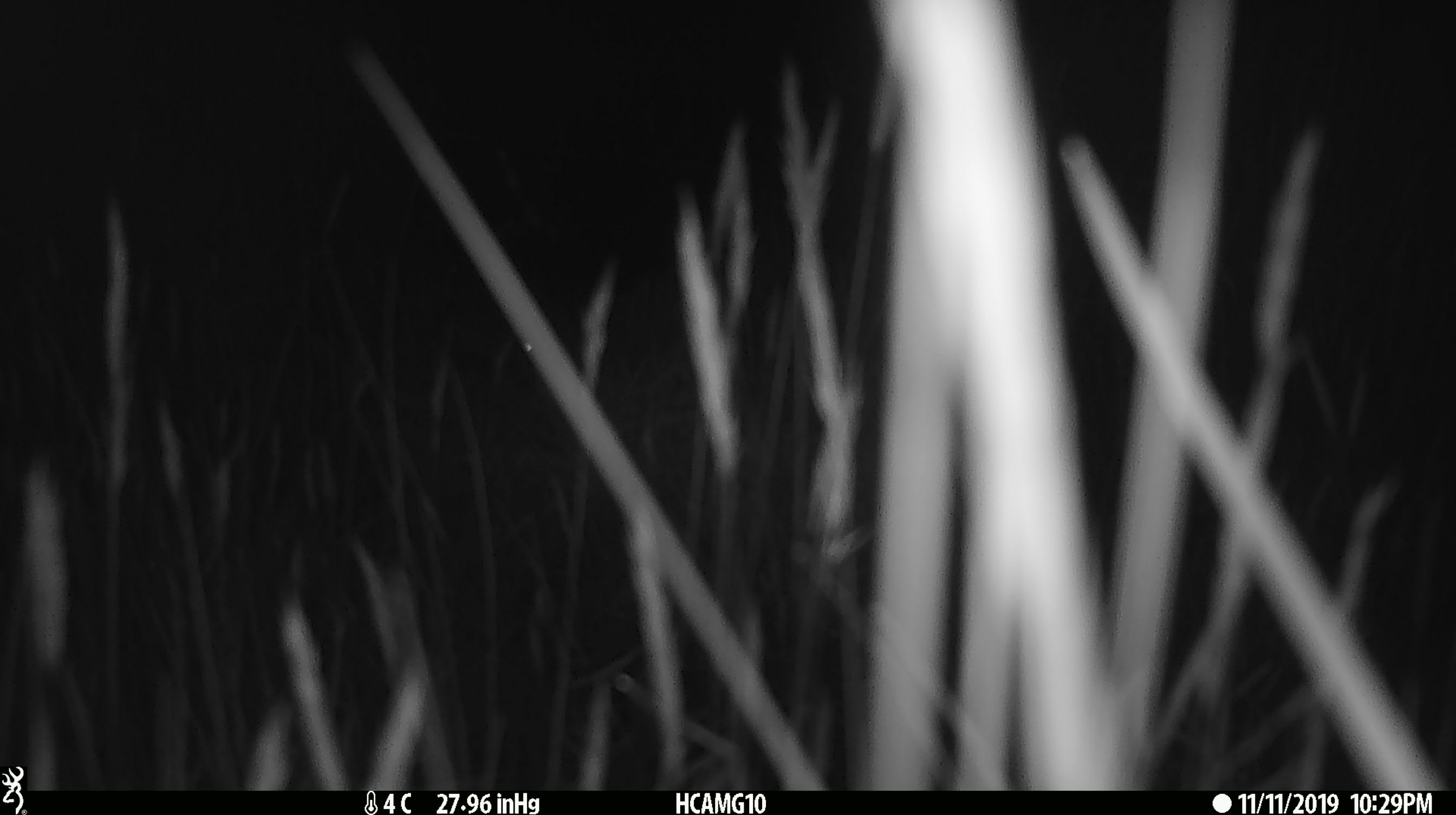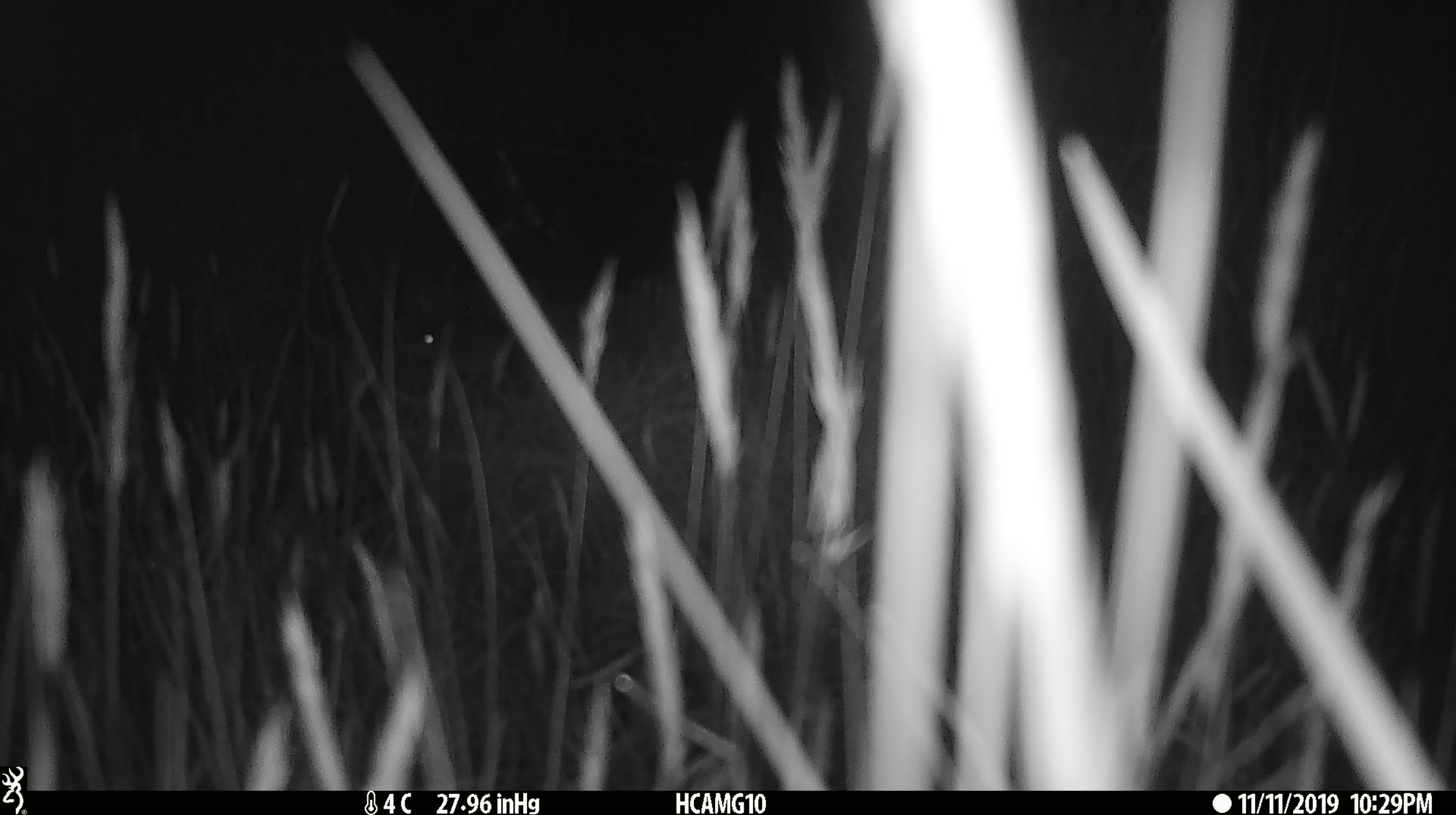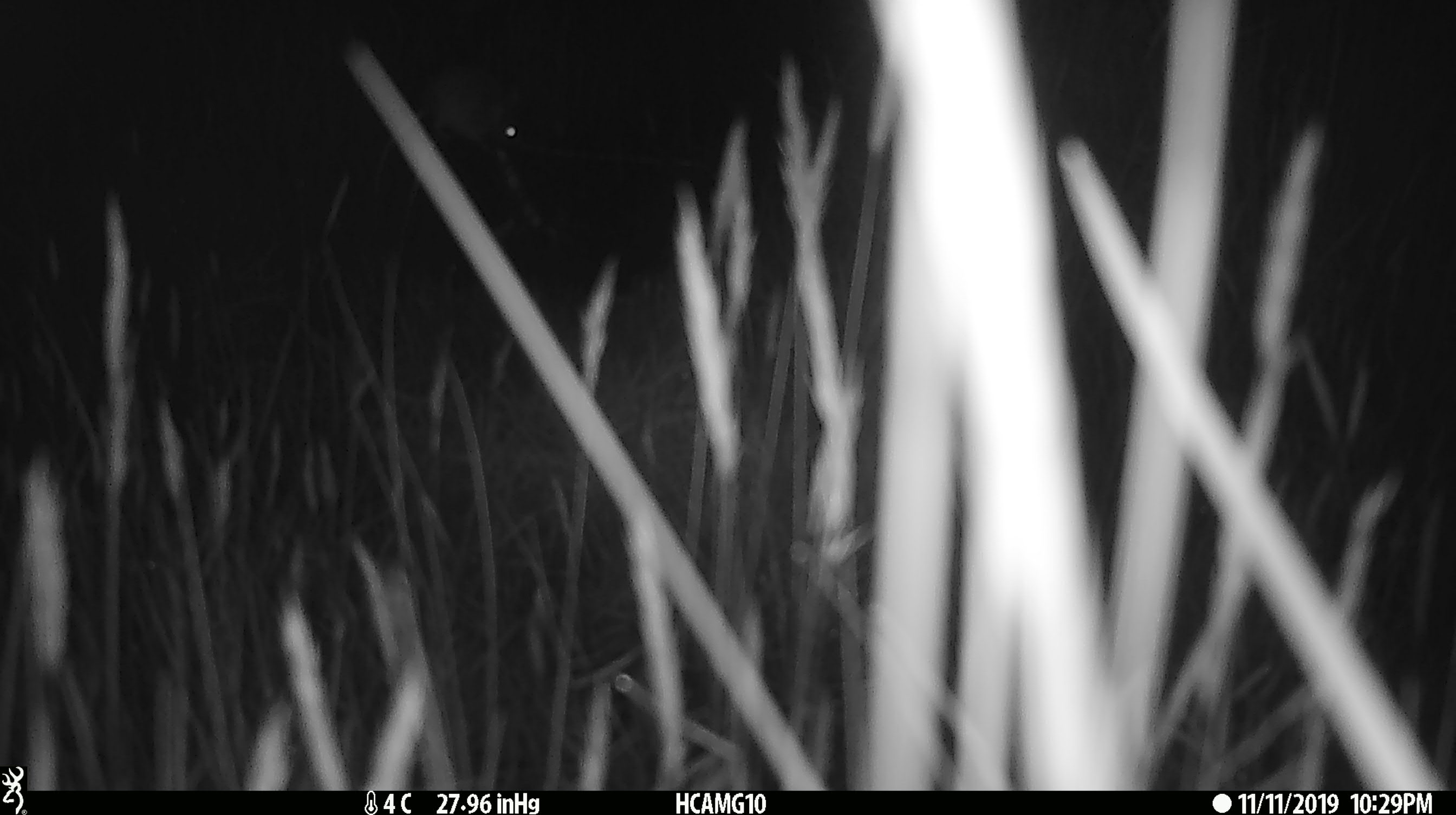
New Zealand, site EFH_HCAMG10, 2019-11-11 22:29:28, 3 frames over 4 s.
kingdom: Animalia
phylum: Chordata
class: Mammalia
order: Rodentia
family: Muridae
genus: Mus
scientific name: Mus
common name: mouse